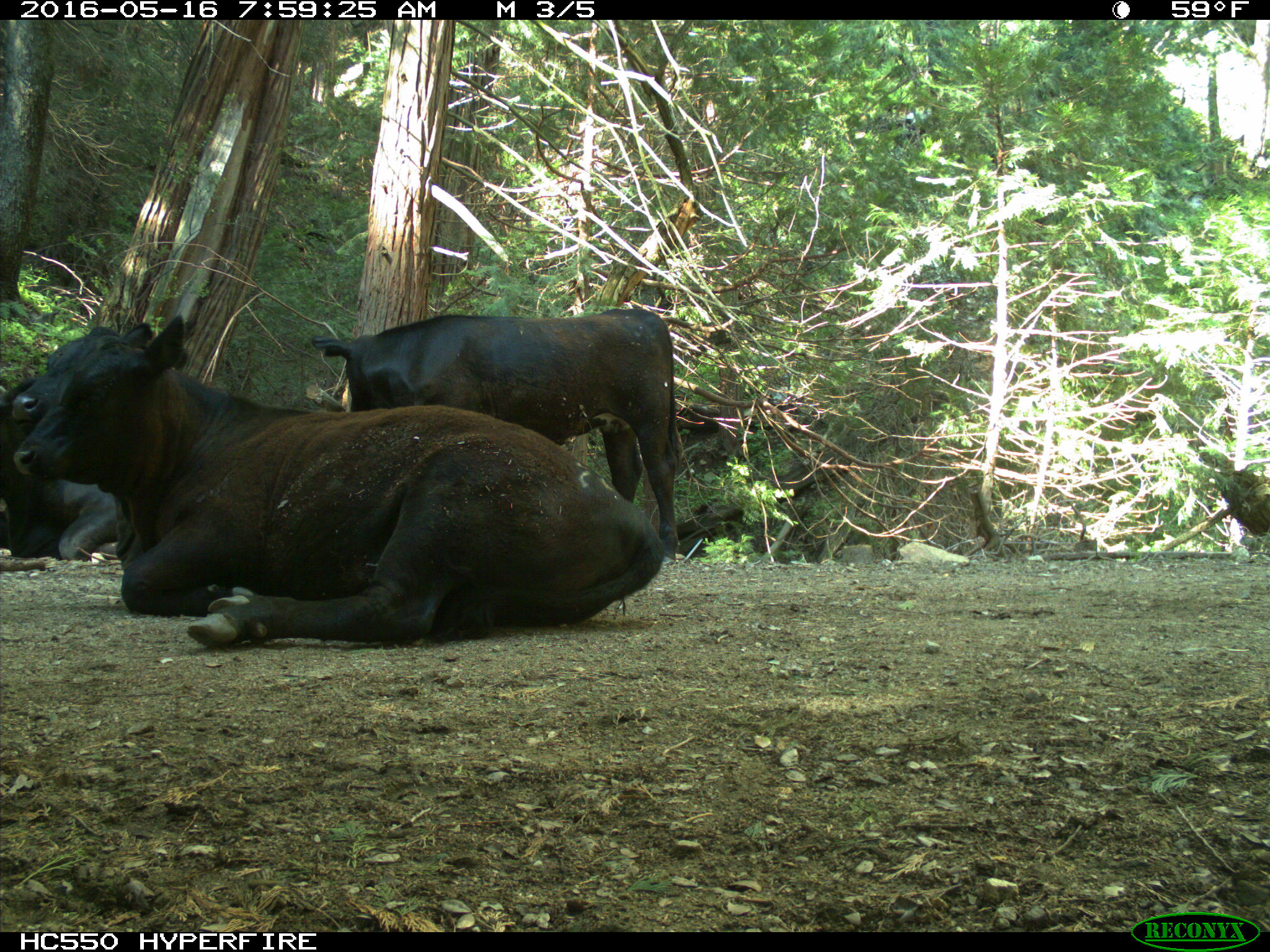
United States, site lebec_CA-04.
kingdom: Animalia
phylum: Chordata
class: Mammalia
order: Artiodactyla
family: Bovidae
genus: Bos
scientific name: Bos taurus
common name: domestic cow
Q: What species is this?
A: Bos taurus (domestic cow).